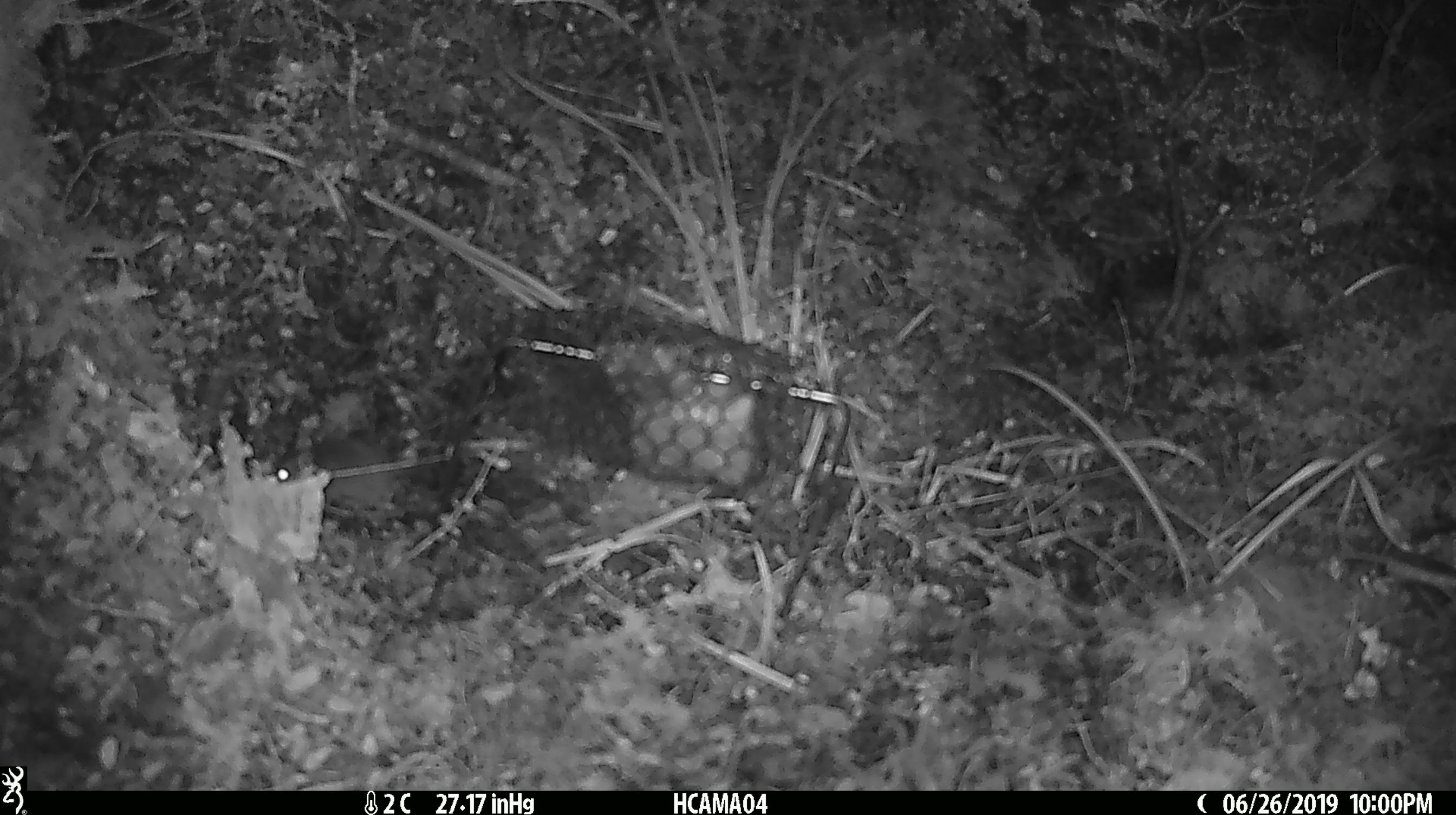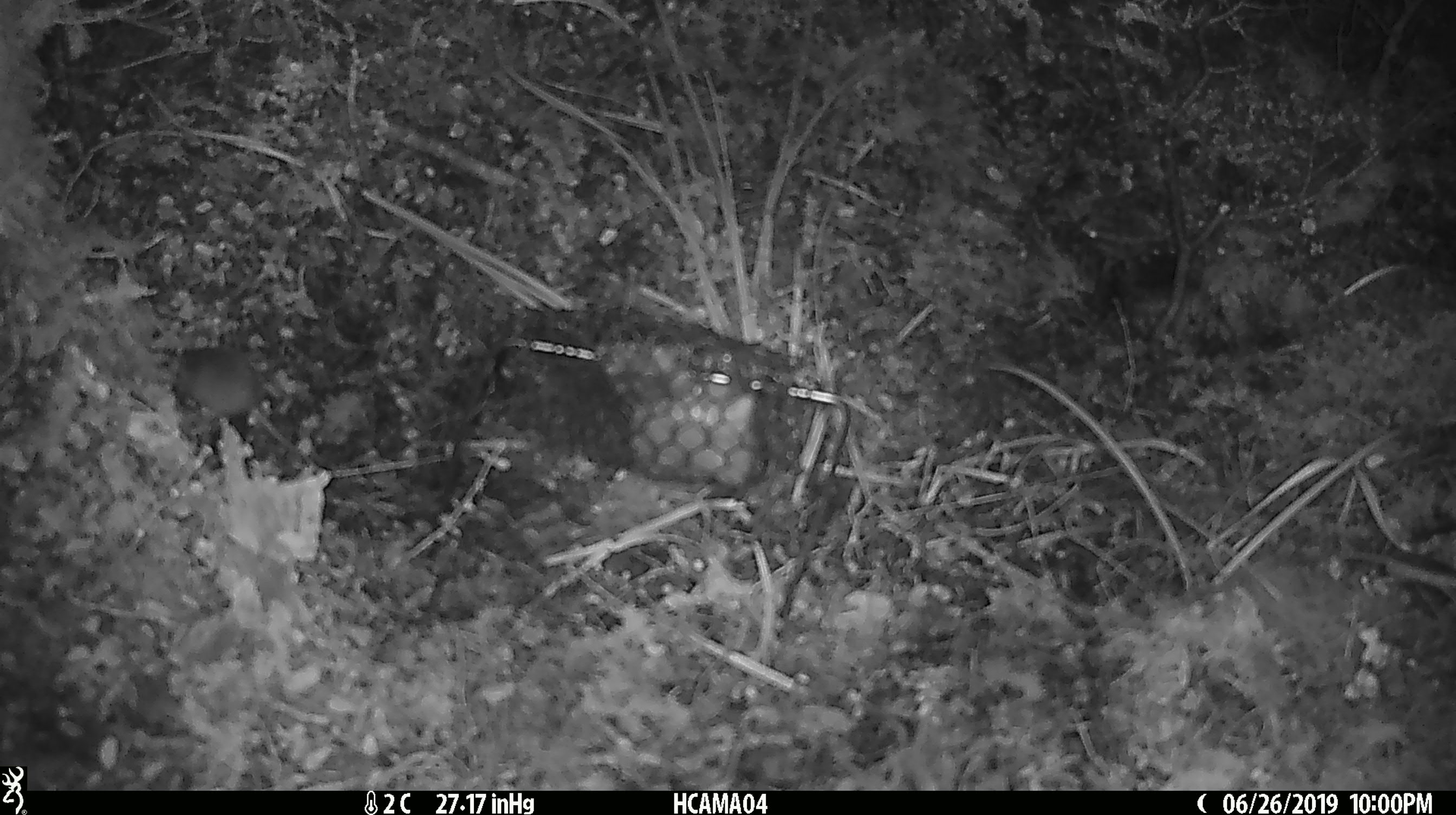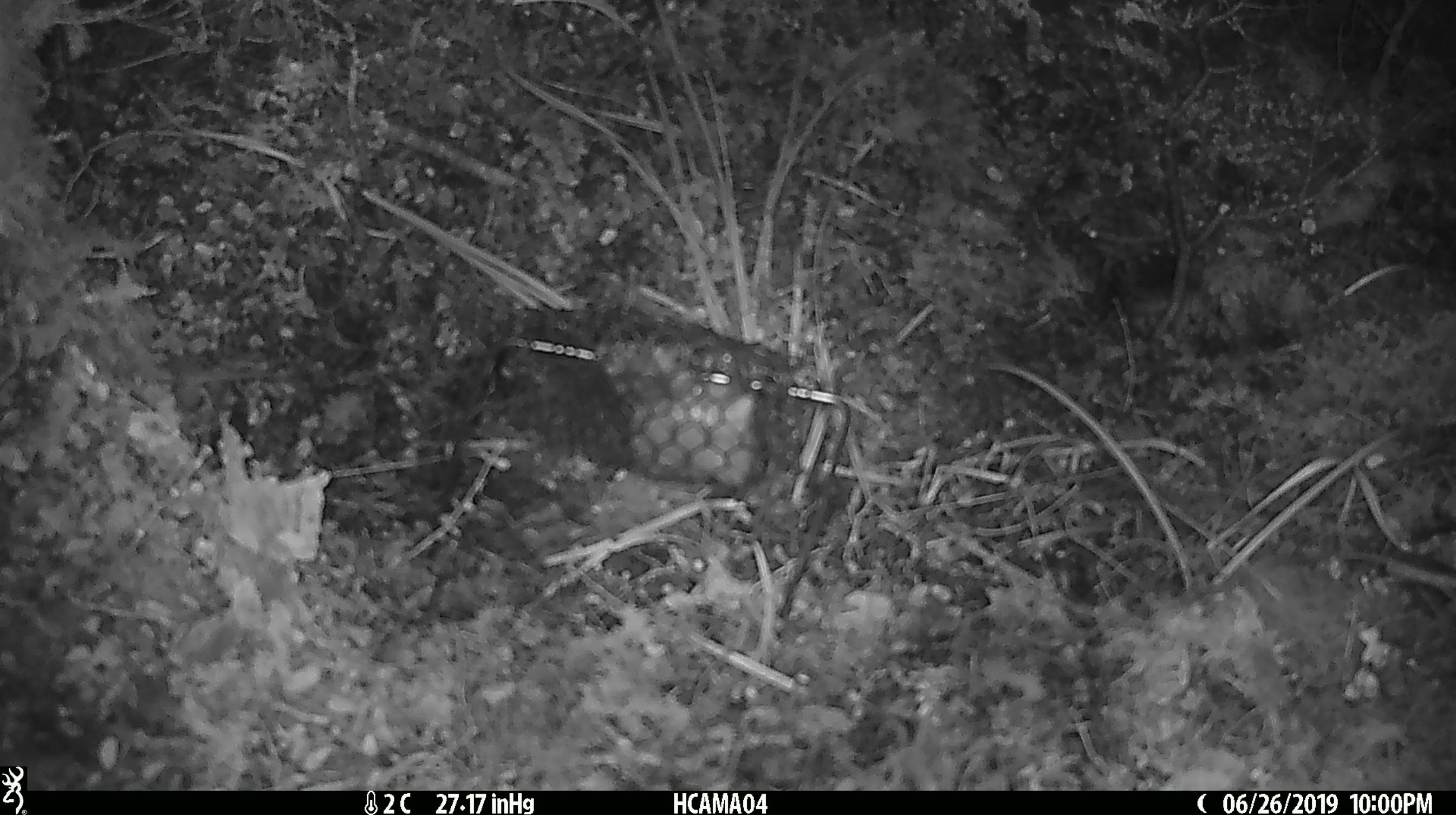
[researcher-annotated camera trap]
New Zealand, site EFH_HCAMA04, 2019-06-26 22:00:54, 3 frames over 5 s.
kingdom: Animalia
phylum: Chordata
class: Mammalia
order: Rodentia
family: Muridae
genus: Mus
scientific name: Mus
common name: mouse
Mouse (Mus).